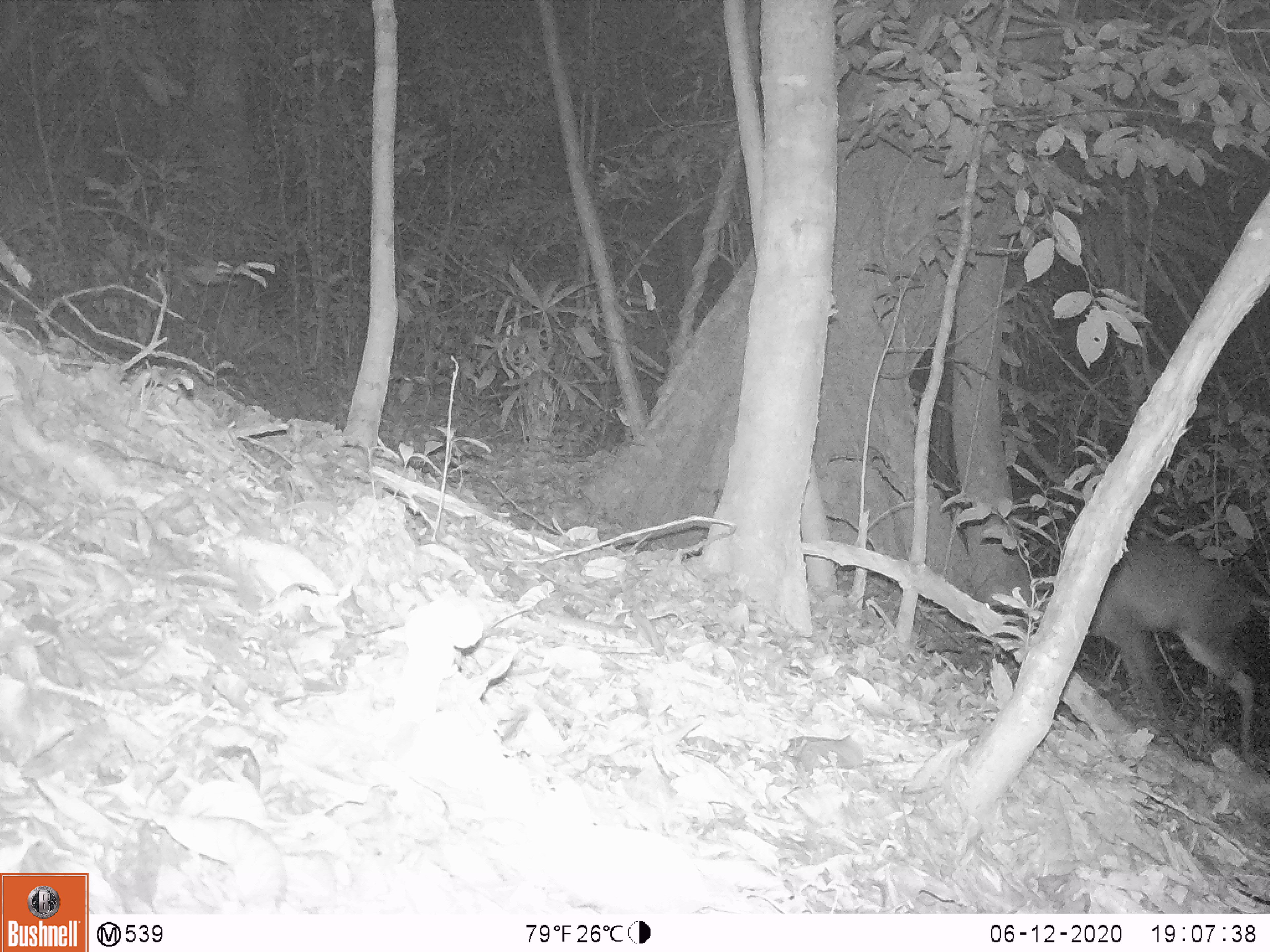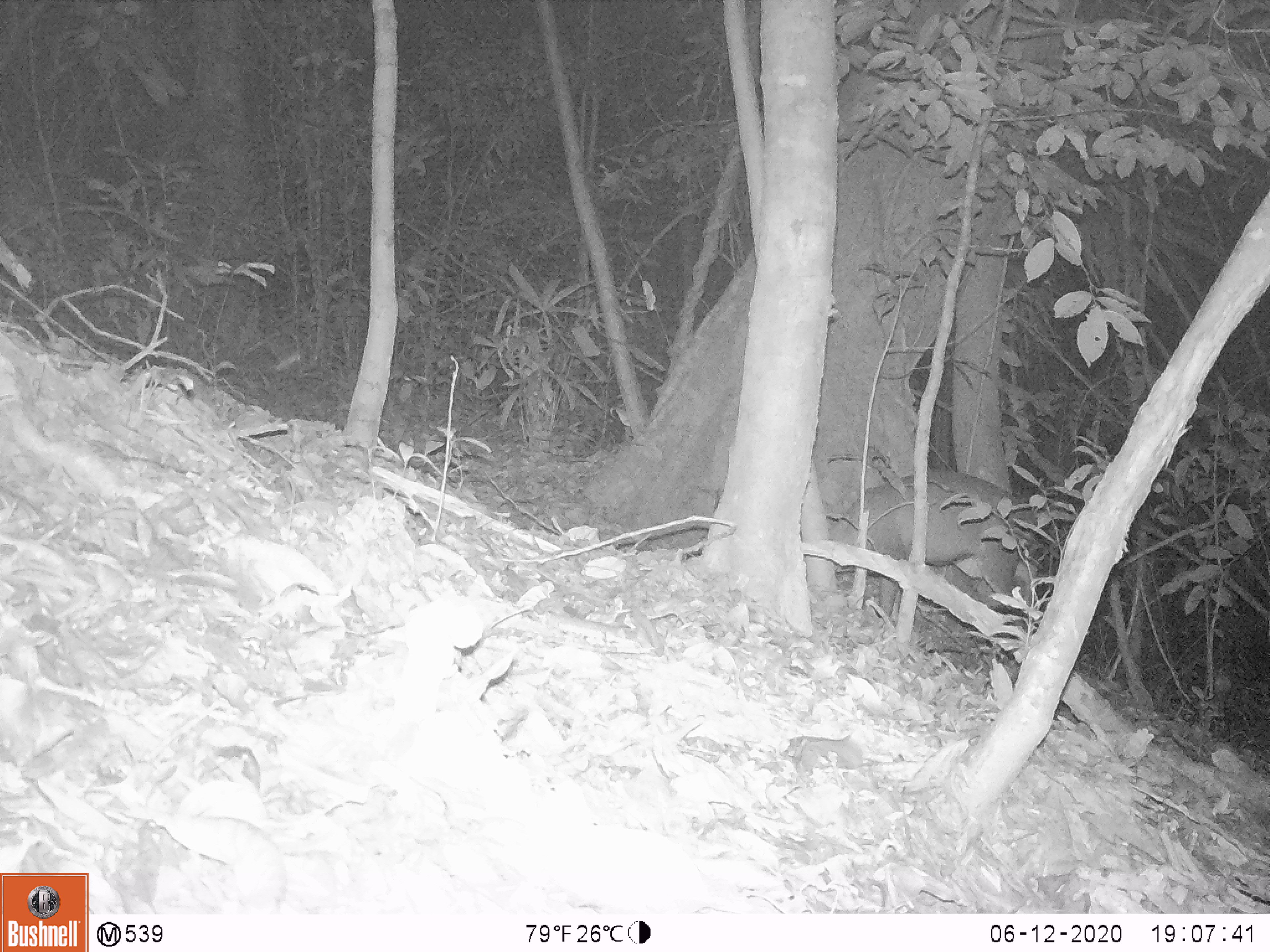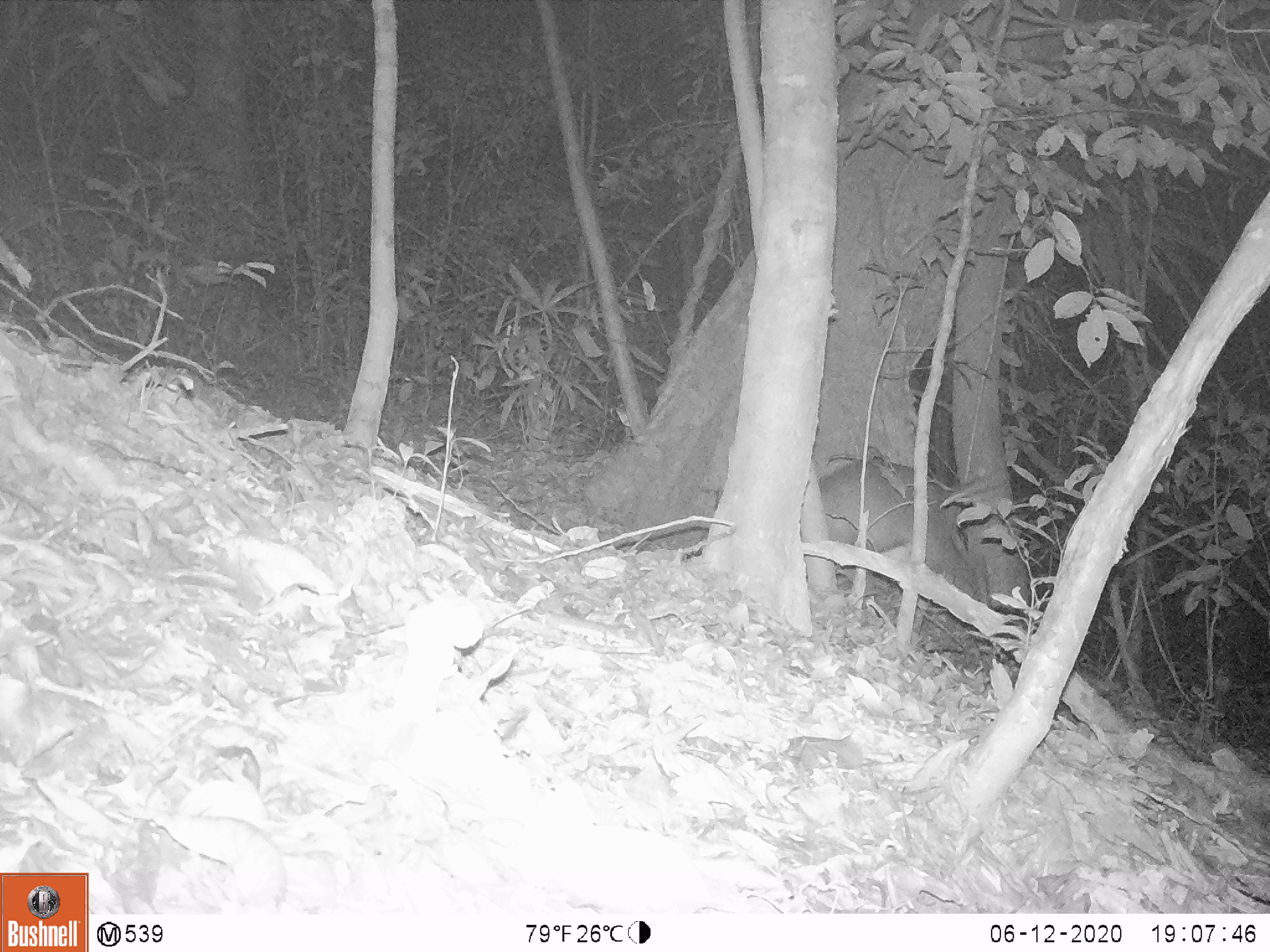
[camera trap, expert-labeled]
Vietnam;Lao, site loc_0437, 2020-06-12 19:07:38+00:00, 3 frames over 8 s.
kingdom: Animalia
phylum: Chordata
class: Mammalia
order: Artiodactyla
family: Cervidae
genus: Muntiacus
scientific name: Muntiacus rooseveltorum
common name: roosevelt's muntjac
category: roosevelts muntjac group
Roosevelts muntjac group (roosevelt's muntjac) (Muntiacus rooseveltorum). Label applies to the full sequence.